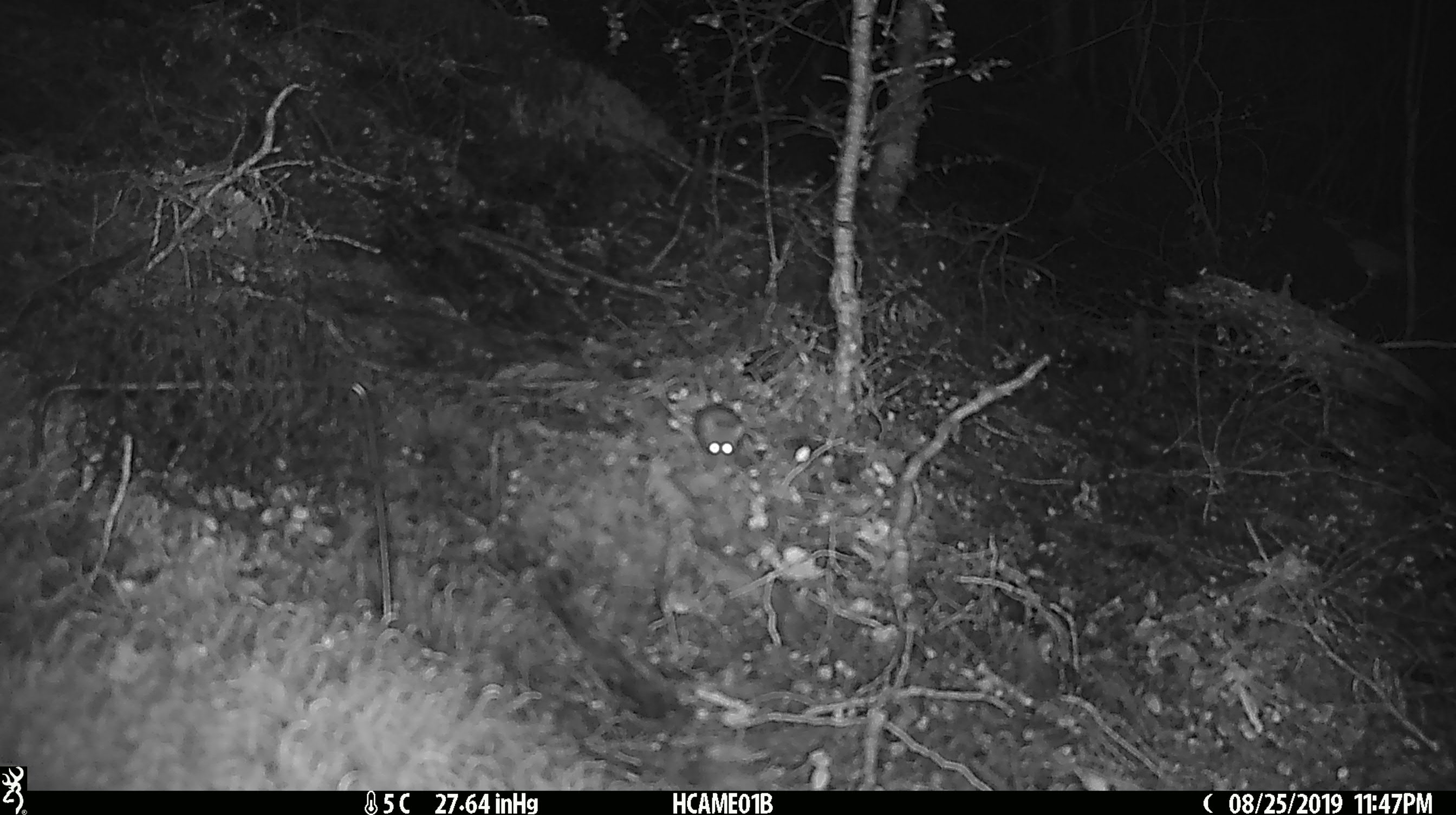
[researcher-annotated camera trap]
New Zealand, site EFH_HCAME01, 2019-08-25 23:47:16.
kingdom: Animalia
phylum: Chordata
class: Mammalia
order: Rodentia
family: Muridae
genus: Mus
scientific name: Mus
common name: mouse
Mouse (Mus).